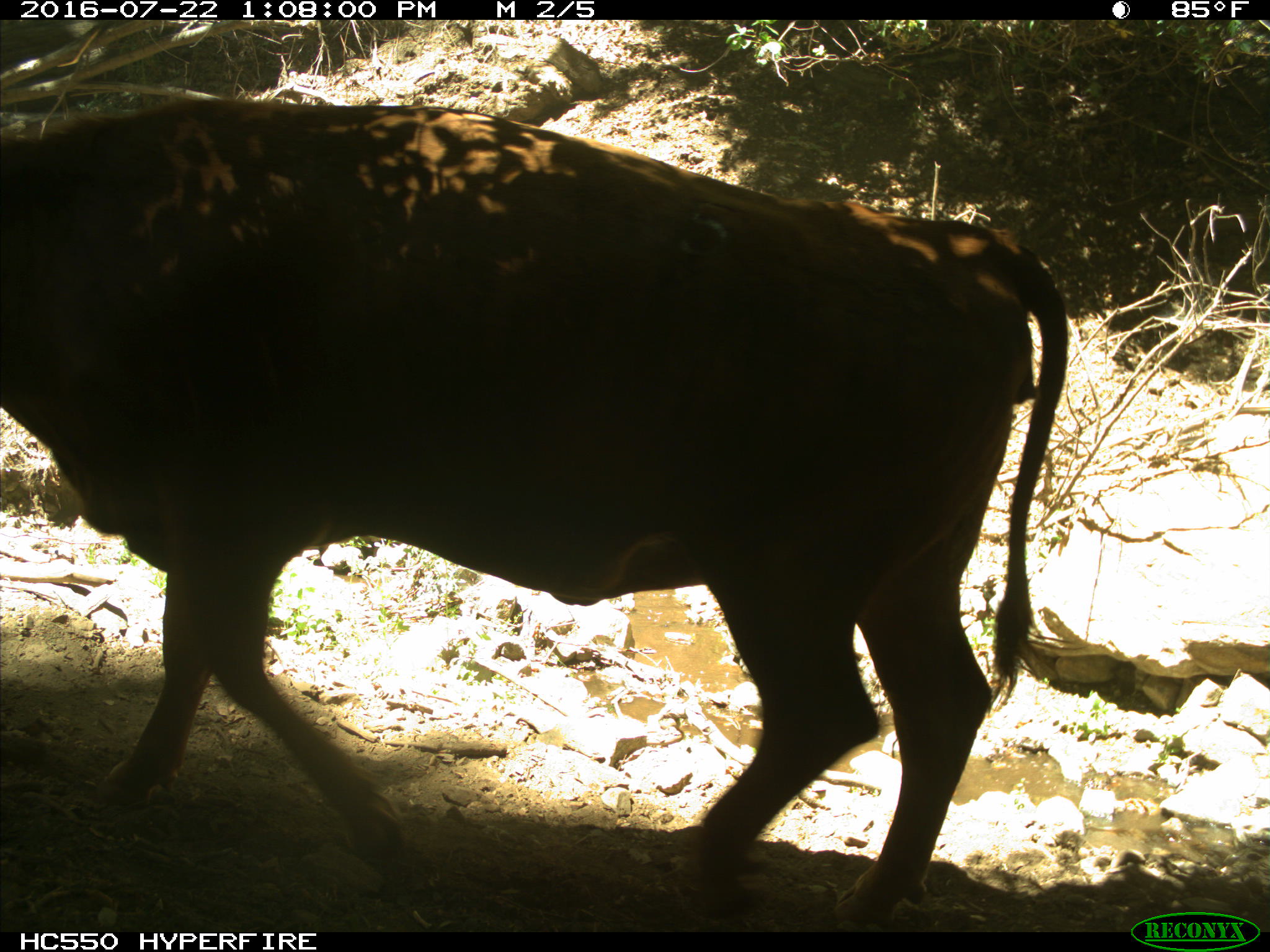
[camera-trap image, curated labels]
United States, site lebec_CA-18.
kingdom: Animalia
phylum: Chordata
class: Mammalia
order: Artiodactyla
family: Bovidae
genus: Bos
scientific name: Bos taurus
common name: domestic cow